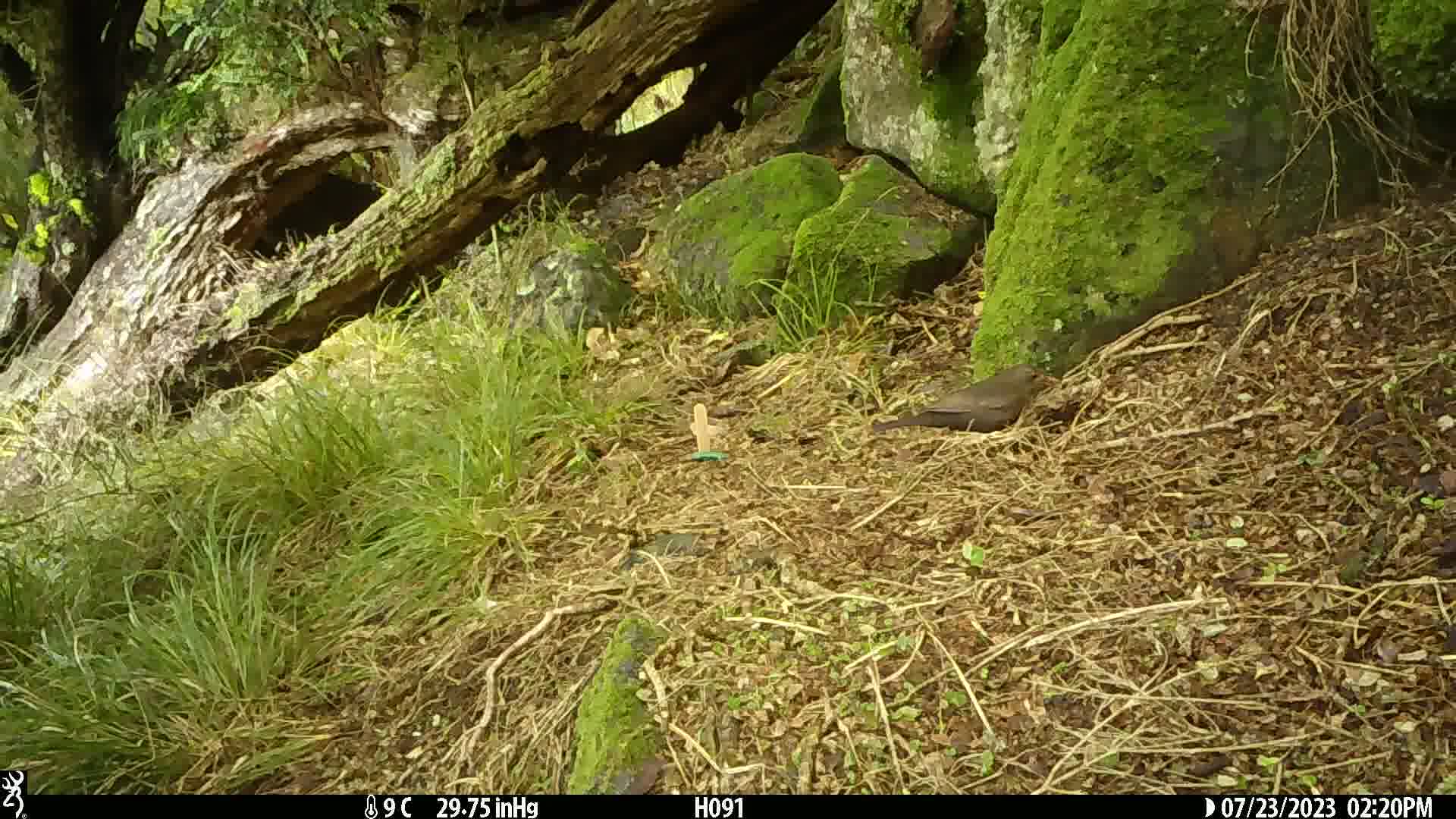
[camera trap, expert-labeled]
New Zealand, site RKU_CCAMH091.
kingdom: Animalia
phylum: Chordata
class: Aves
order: Passeriformes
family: Turdidae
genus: Turdus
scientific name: Turdus merula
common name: eurasian blackbird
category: blackbird